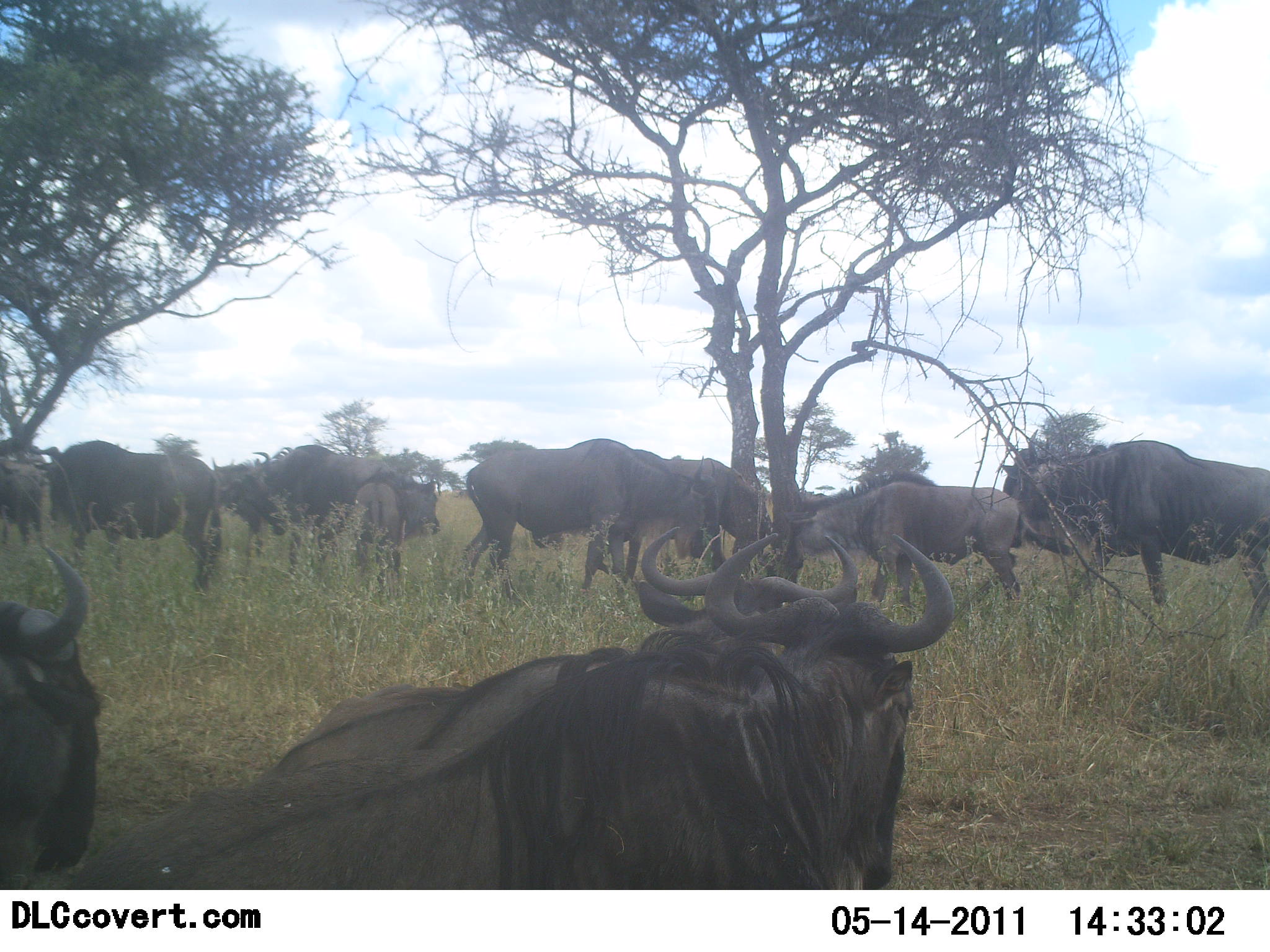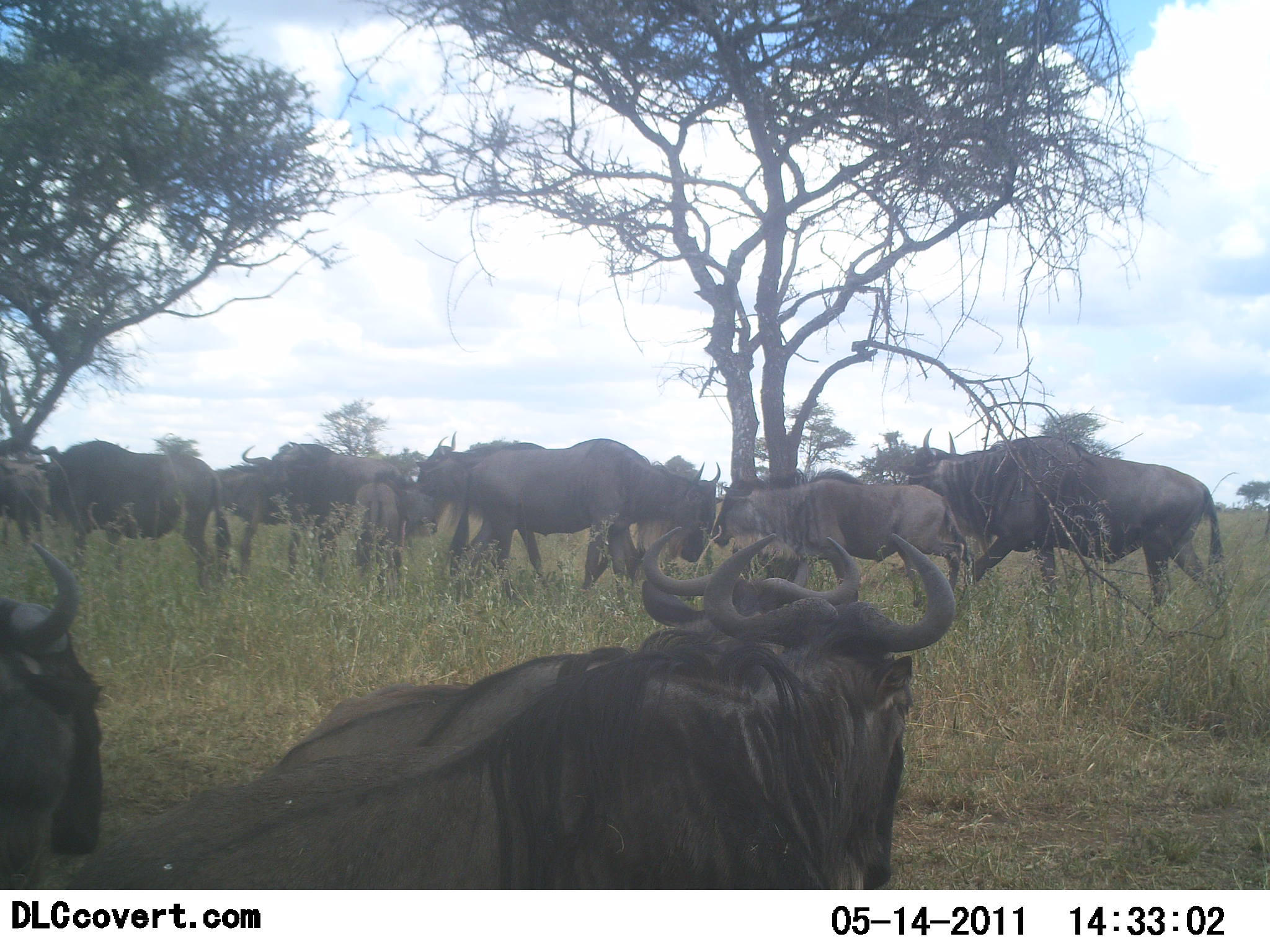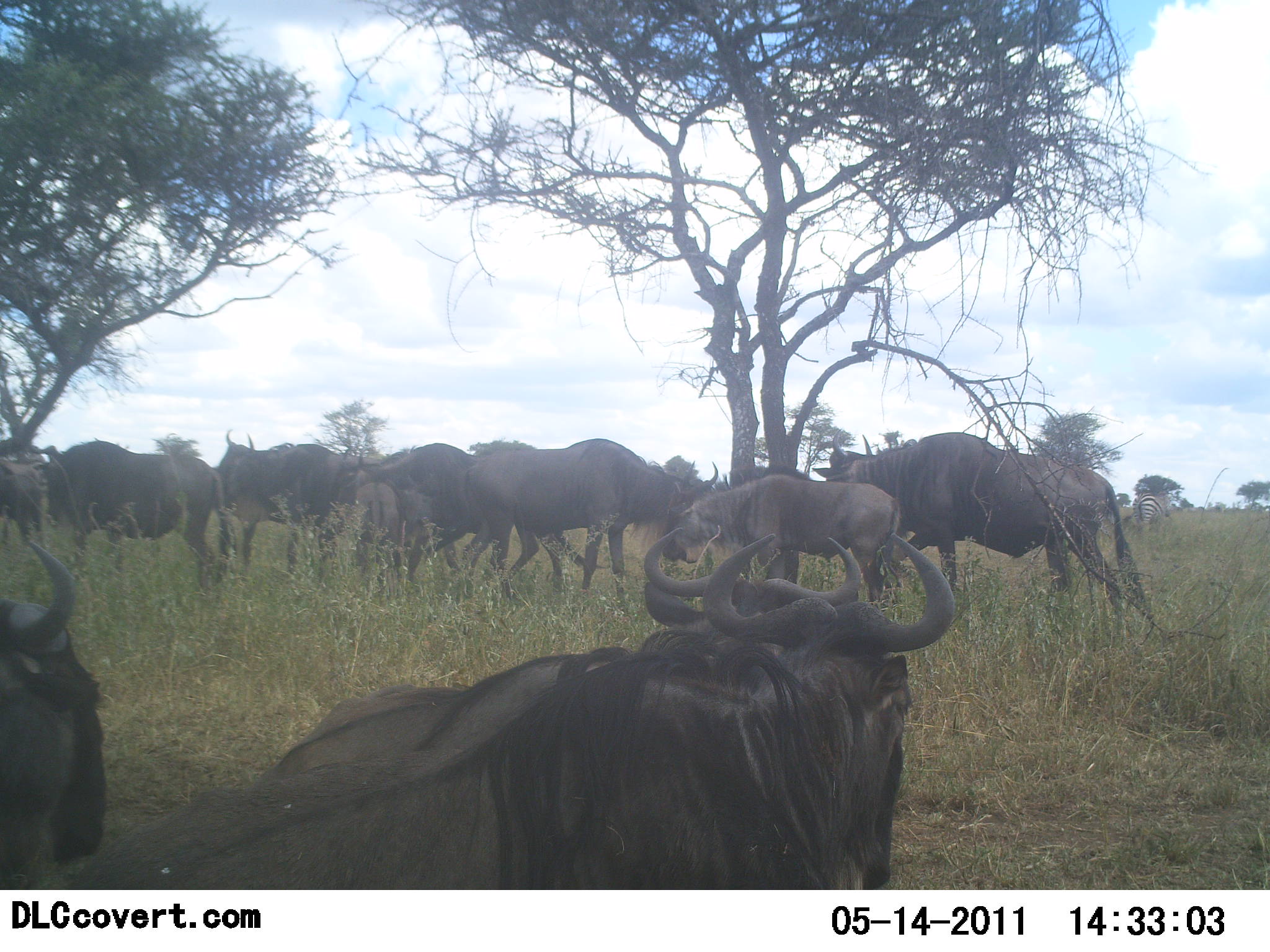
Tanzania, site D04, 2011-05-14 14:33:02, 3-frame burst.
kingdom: Animalia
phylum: Chordata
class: Mammalia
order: Artiodactyla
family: Bovidae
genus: Connochaetes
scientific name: Connochaetes taurinus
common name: blue wildebeest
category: wildebeest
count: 11-50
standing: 64%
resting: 7%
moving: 86%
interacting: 7%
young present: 21%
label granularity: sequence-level